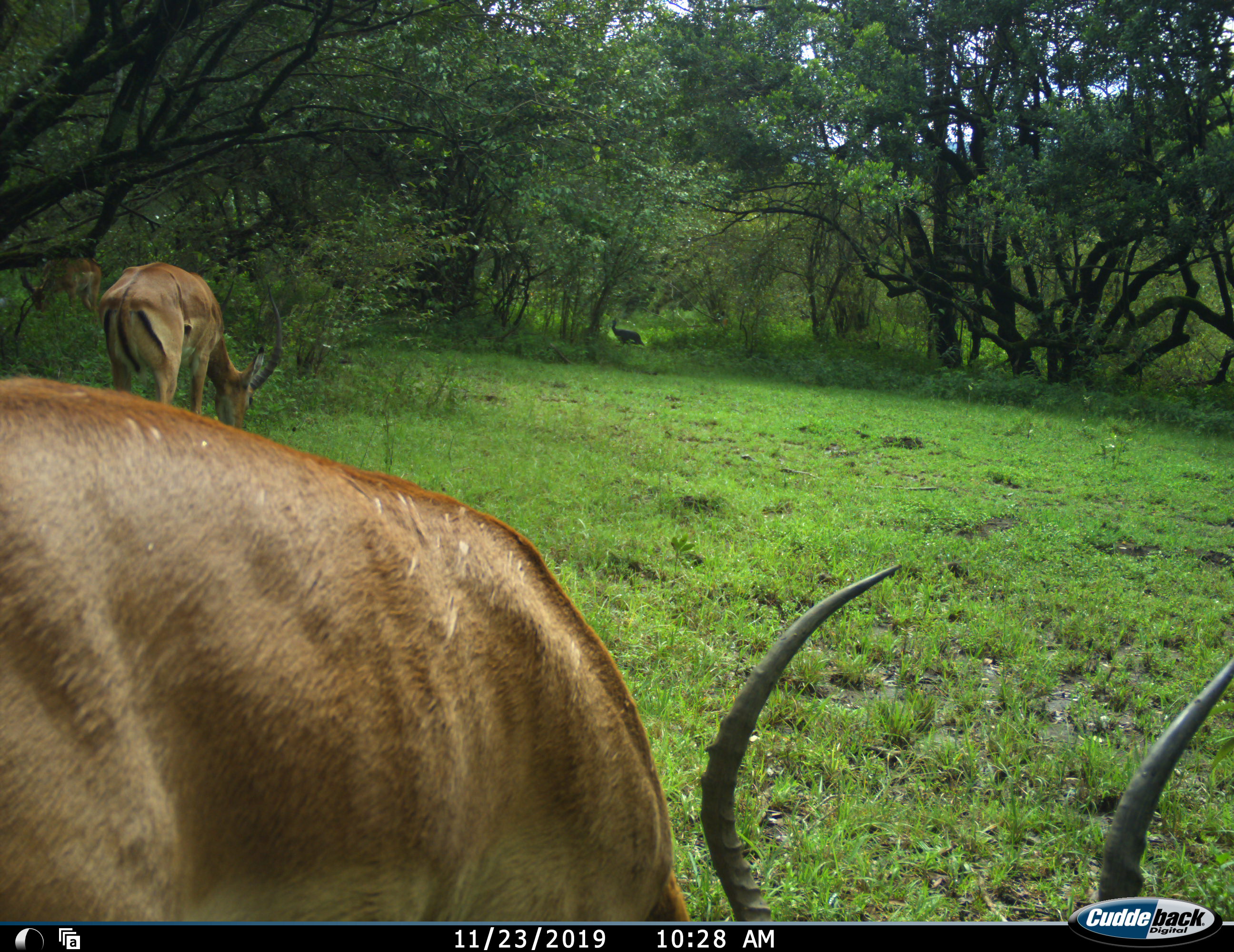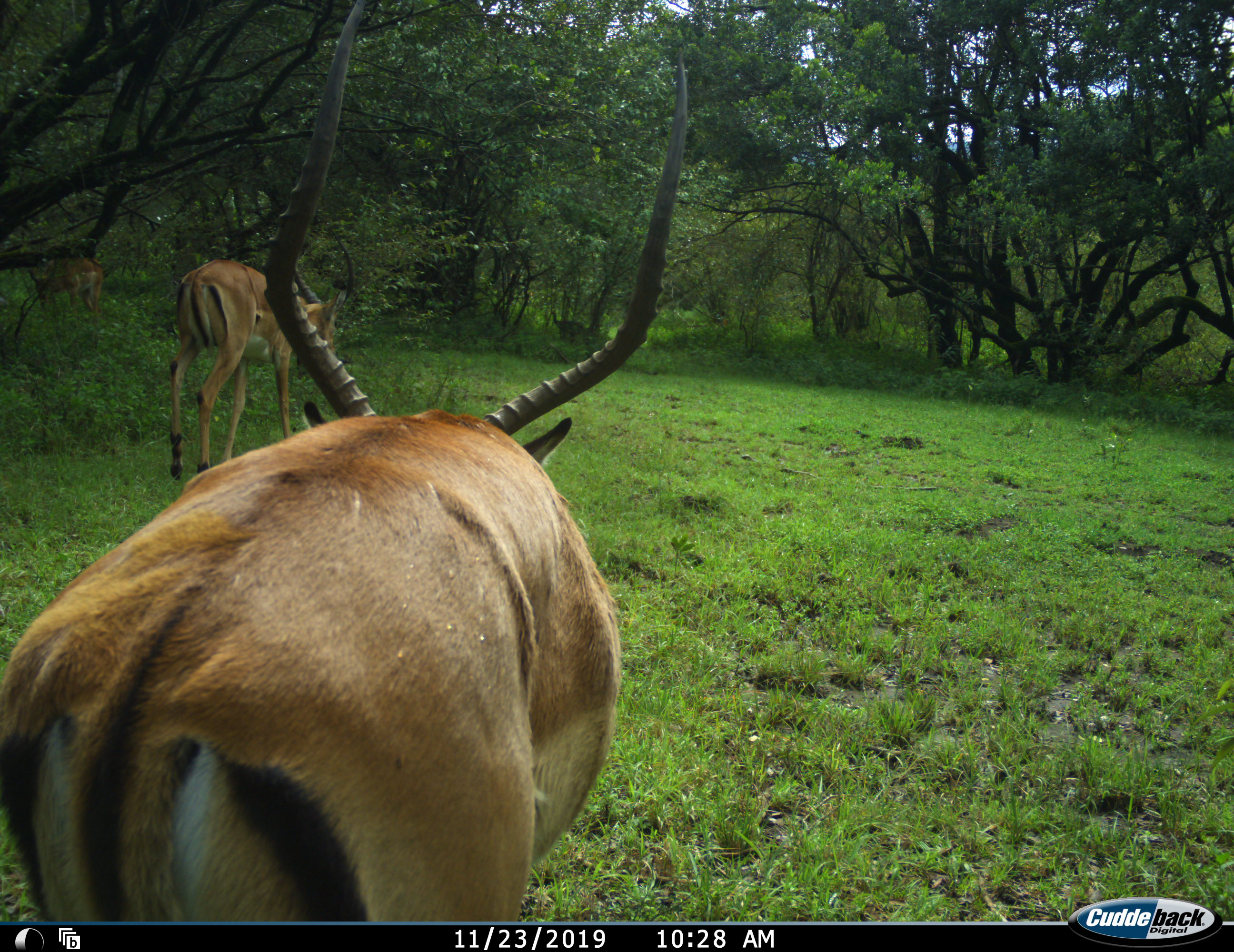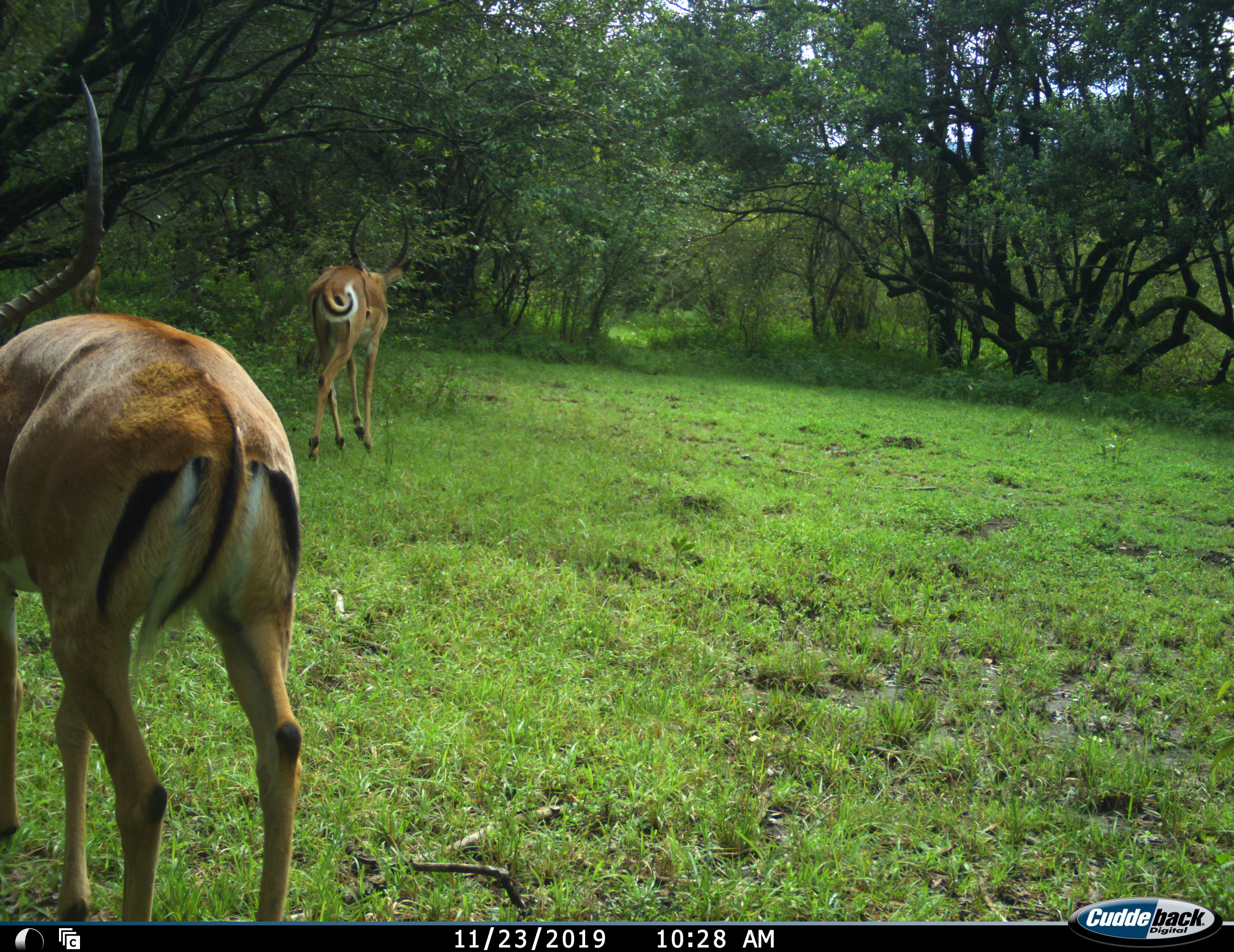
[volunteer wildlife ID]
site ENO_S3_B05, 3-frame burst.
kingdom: Animalia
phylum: Chordata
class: Mammalia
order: Artiodactyla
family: Bovidae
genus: Aepyceros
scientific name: Aepyceros melampus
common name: impala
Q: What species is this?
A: Impala (Aepyceros melampus).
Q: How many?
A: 3.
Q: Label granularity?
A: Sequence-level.